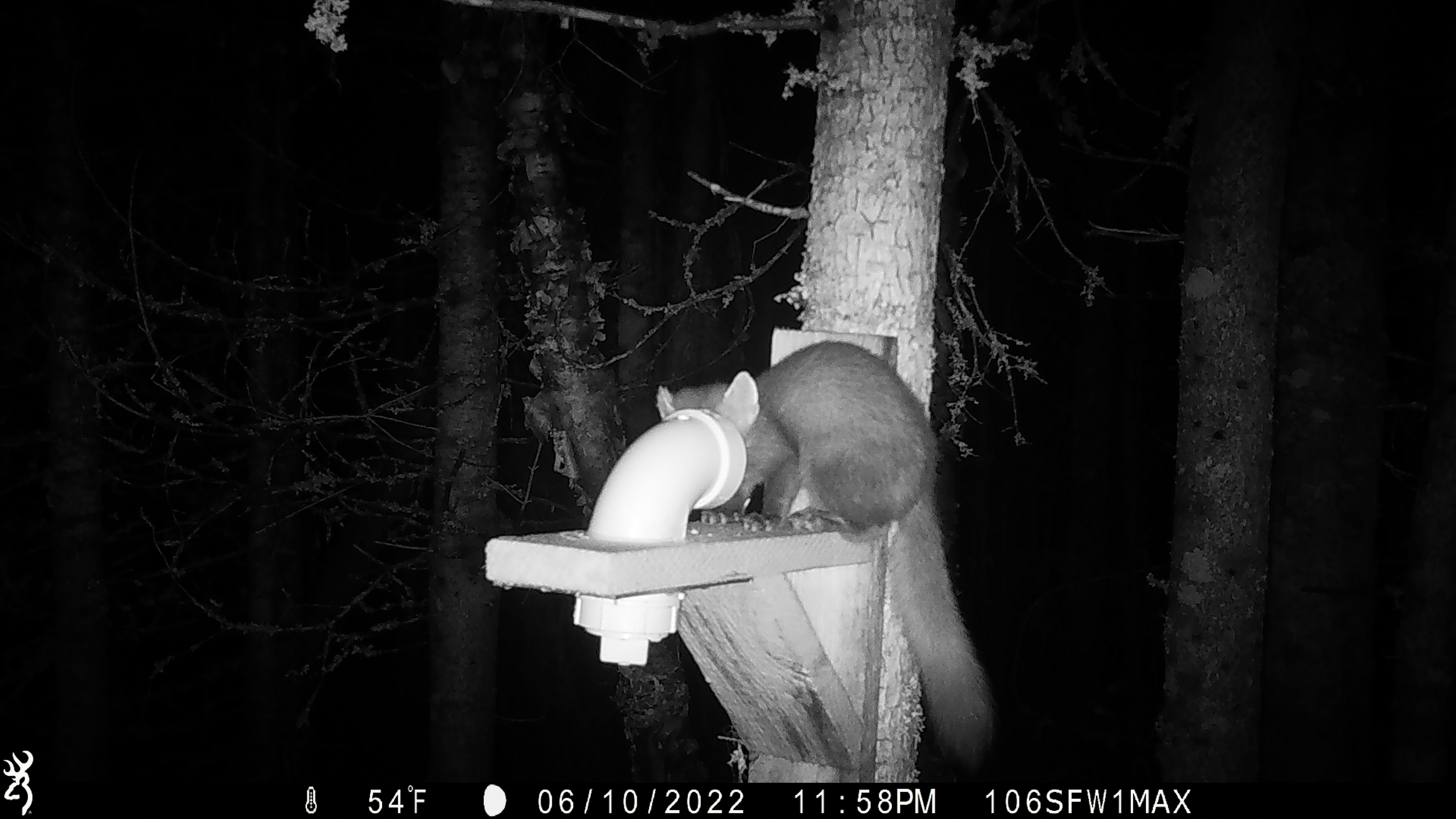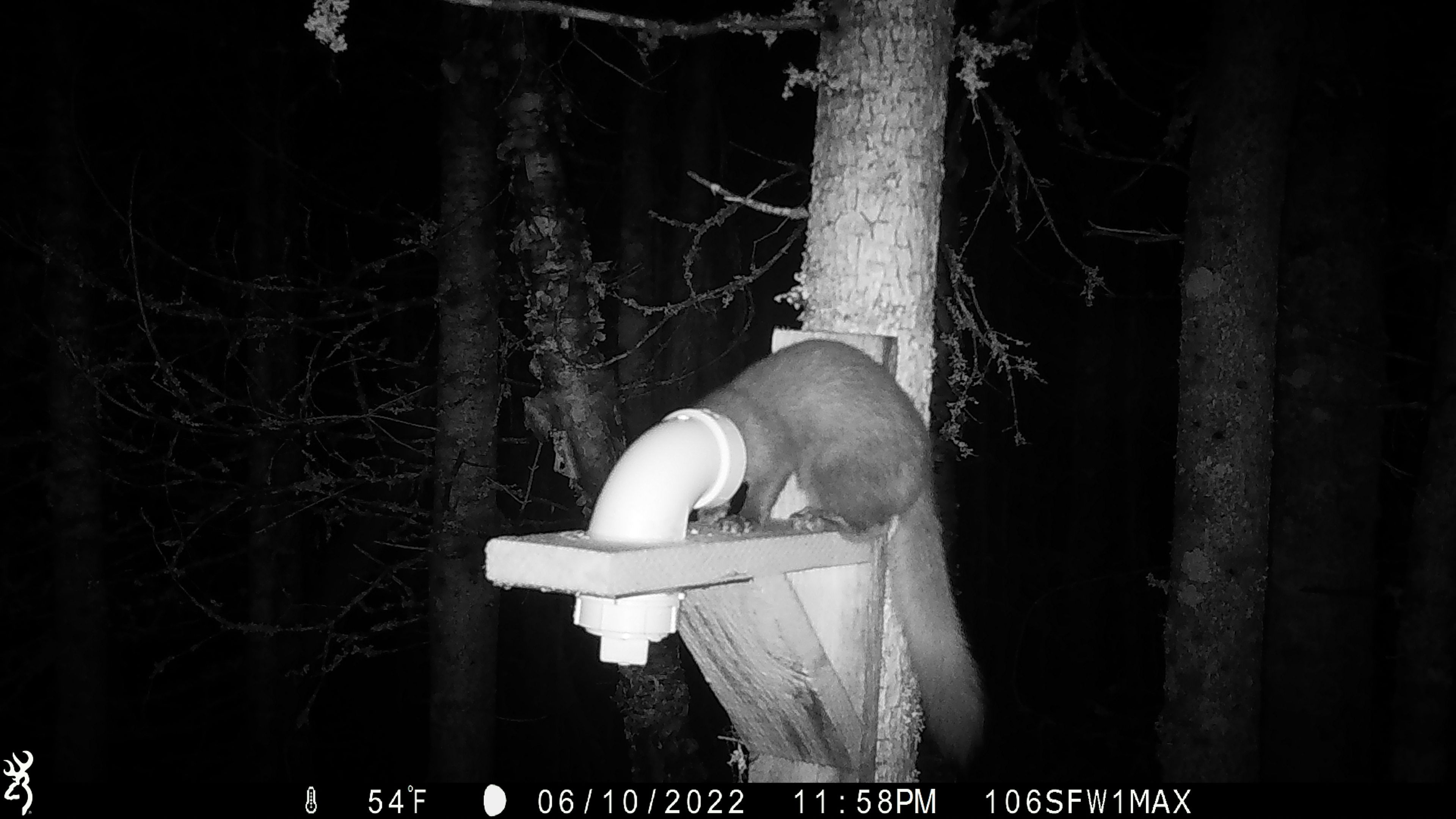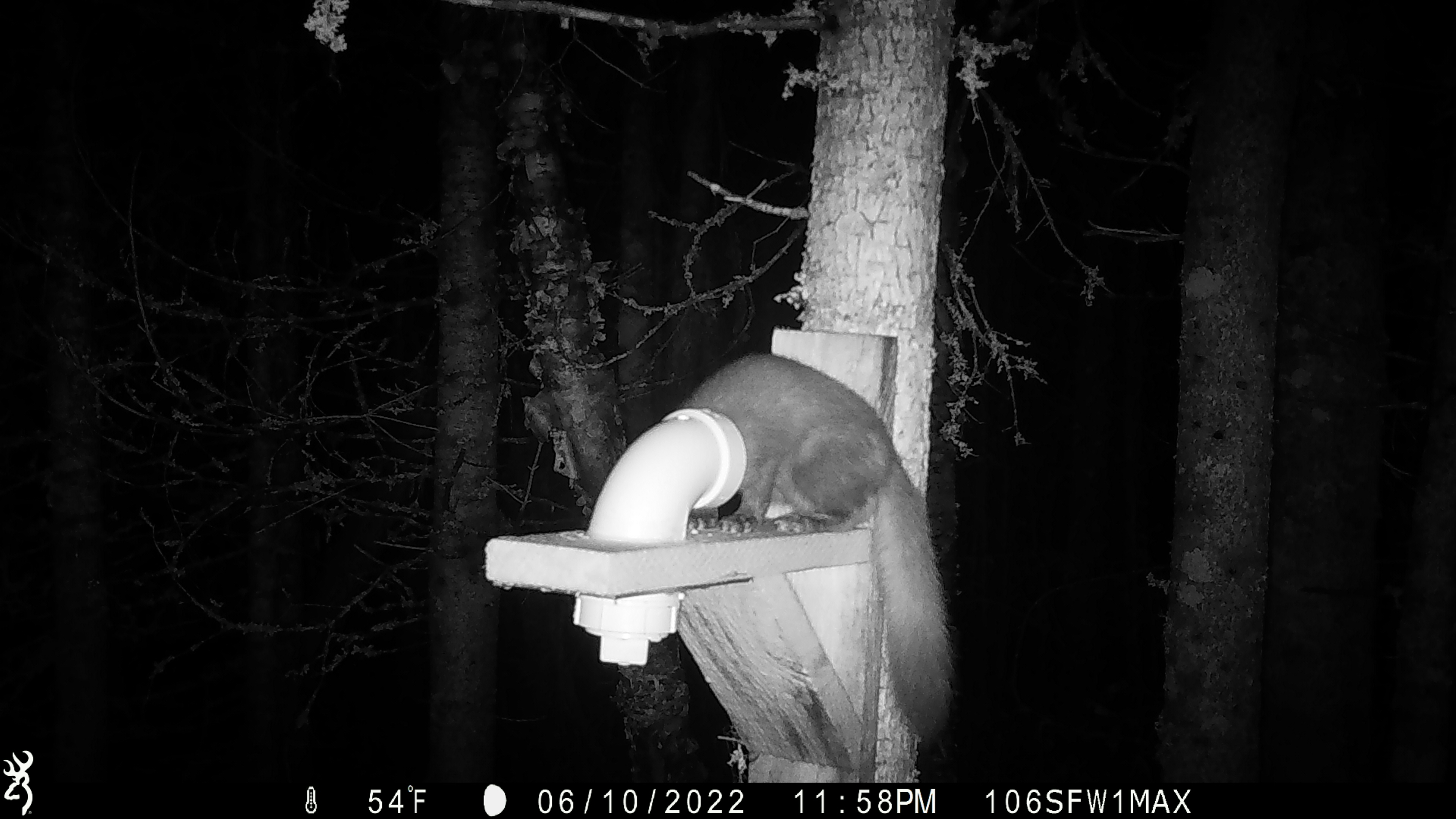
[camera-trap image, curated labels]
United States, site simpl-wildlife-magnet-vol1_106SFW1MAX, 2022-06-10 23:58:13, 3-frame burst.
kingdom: Animalia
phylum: Chordata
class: Mammalia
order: Carnivora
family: Mustelidae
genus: Martes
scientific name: Martes americana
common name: american marten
American marten (Martes americana).